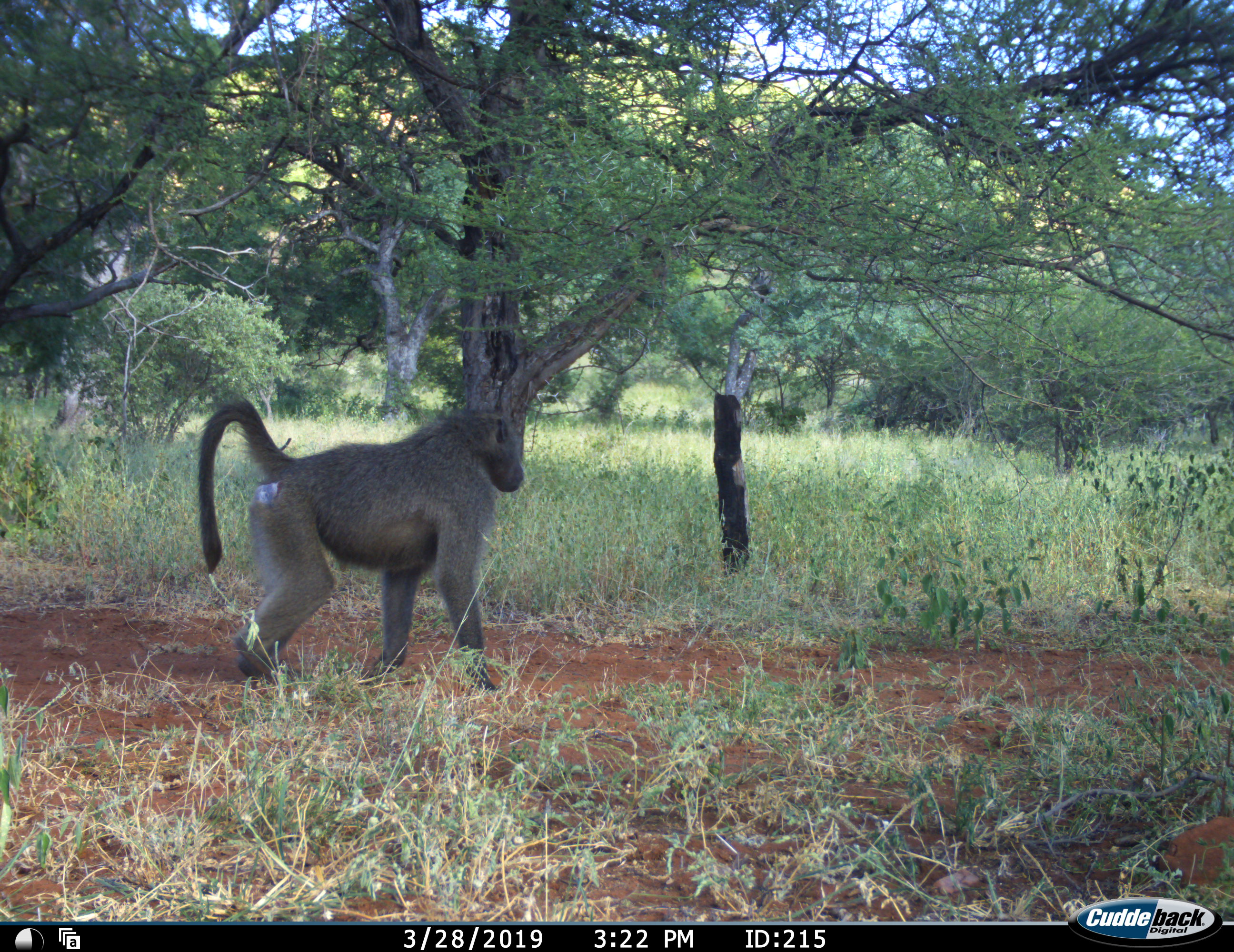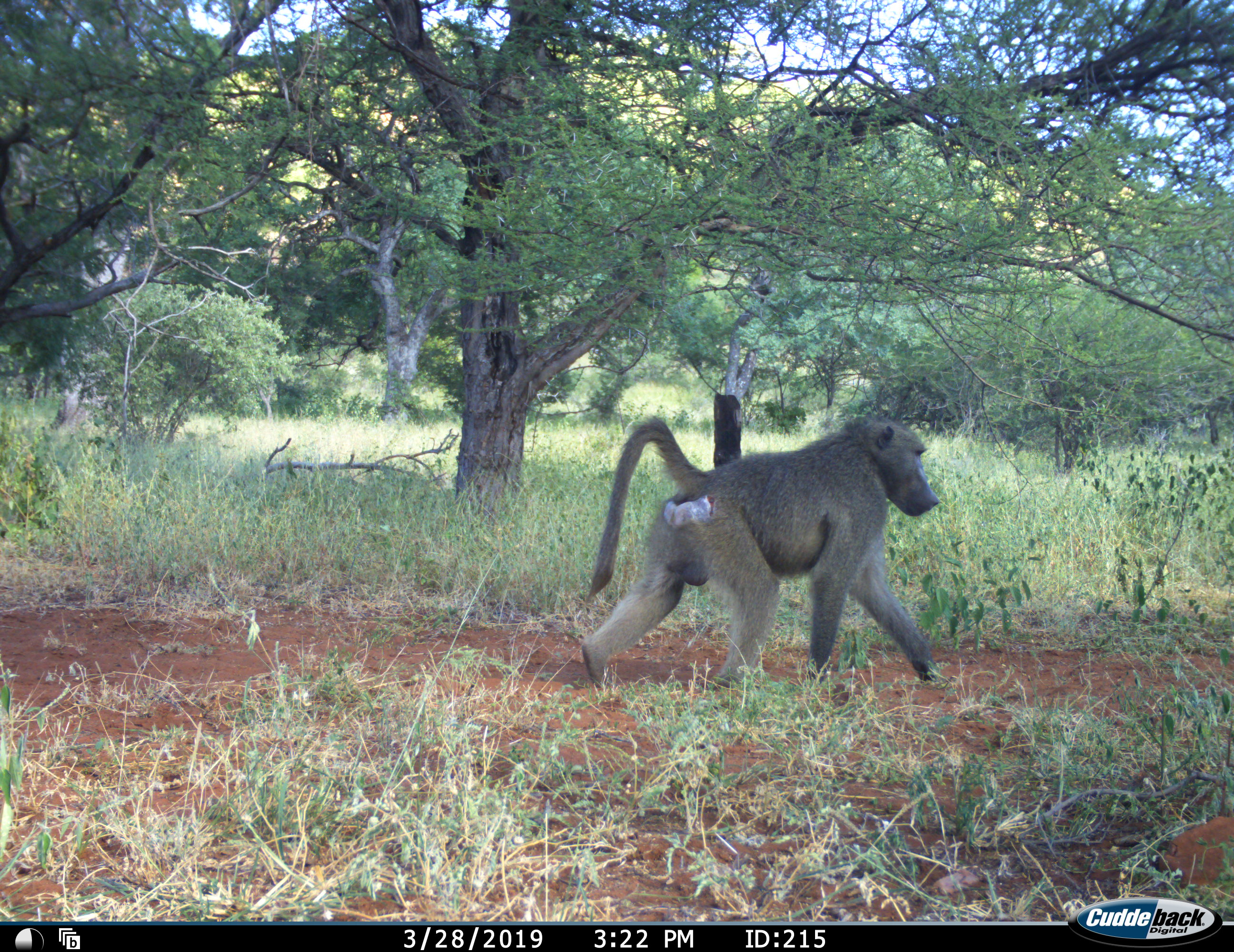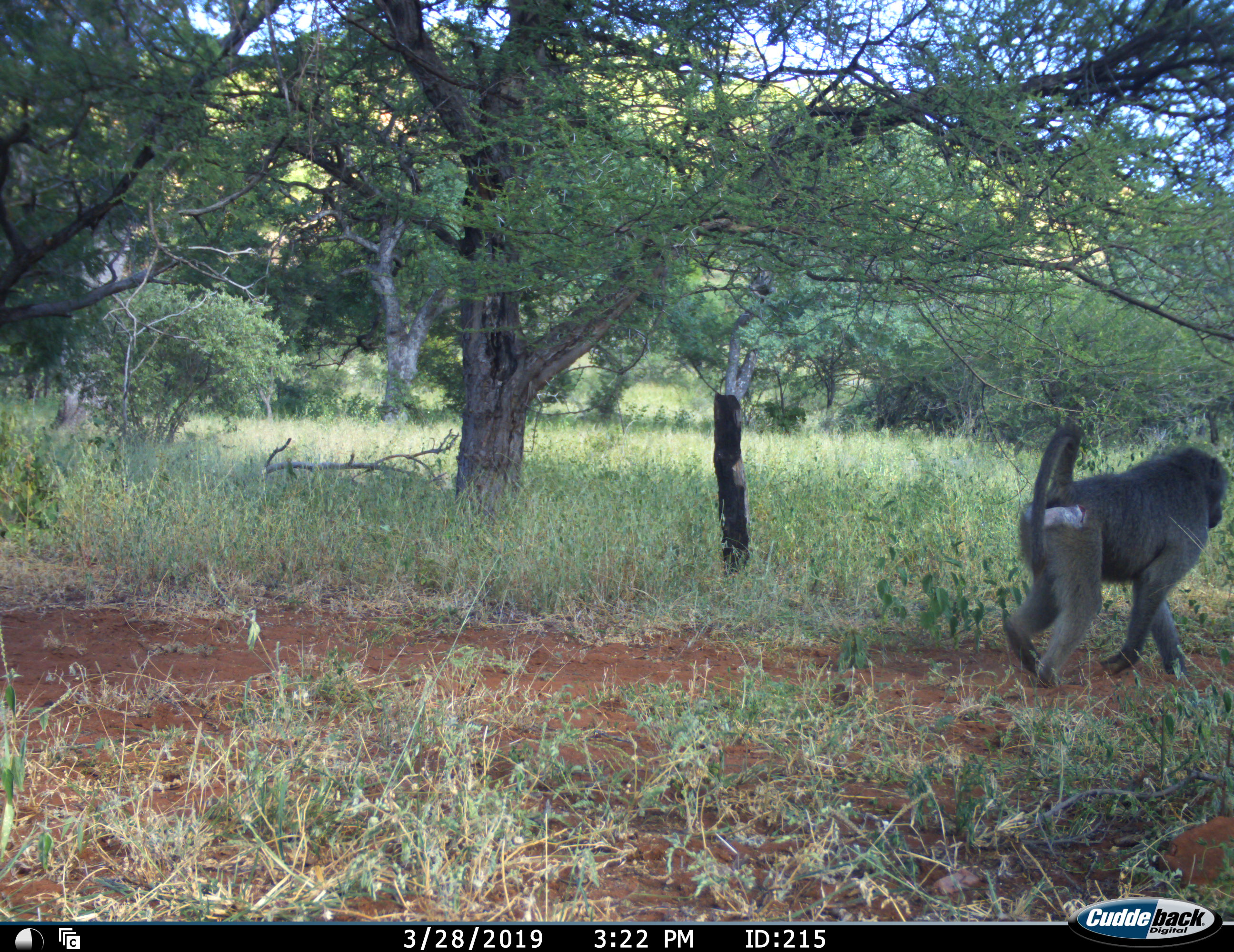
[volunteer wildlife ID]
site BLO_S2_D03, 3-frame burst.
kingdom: Animalia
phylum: Chordata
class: Mammalia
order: Primates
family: Cercopithecidae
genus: Papio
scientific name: Papio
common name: baboon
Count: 1.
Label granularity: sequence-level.